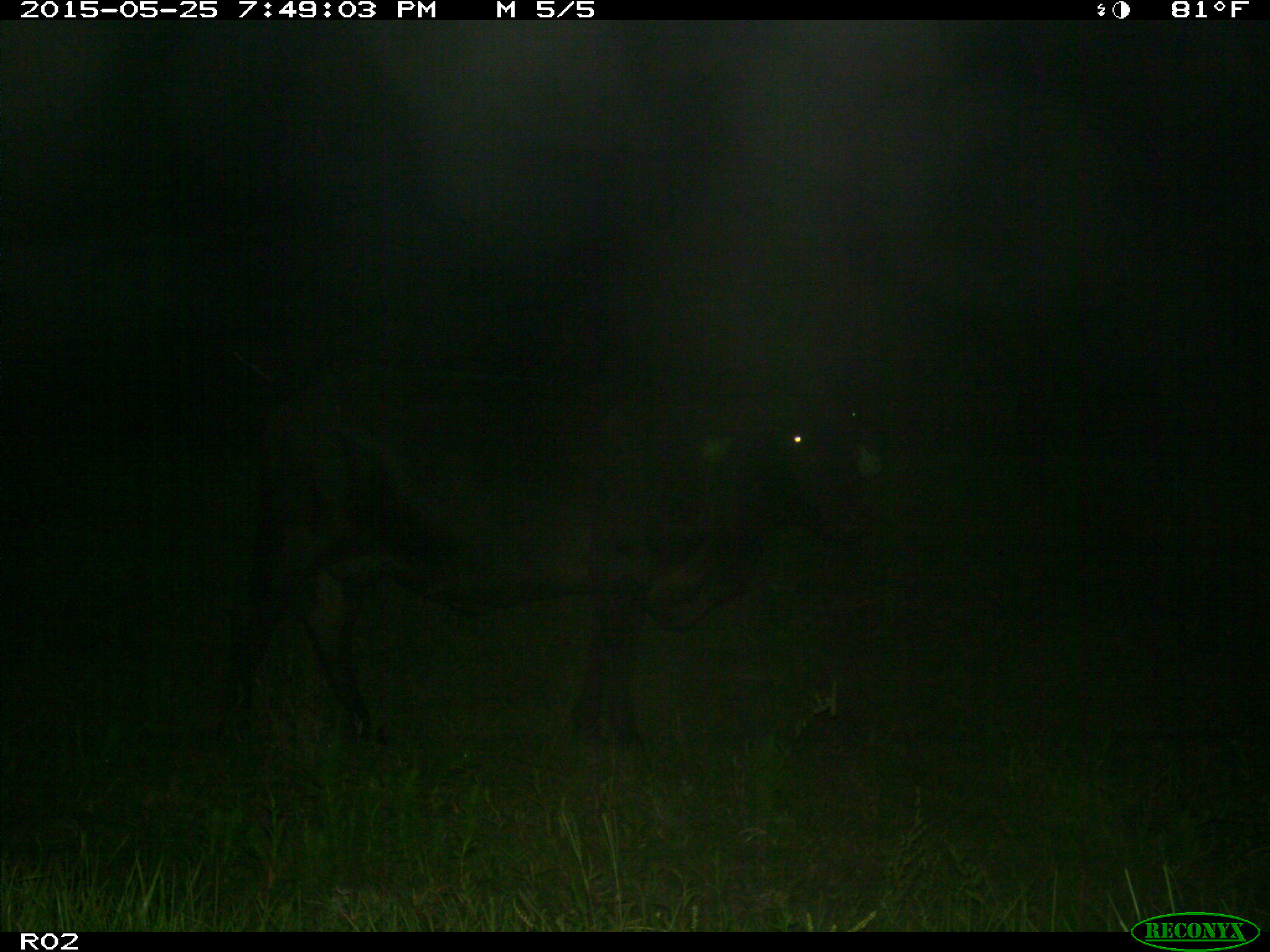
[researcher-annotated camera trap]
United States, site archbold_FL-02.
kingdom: Animalia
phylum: Chordata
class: Mammalia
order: Artiodactyla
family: Bovidae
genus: Bos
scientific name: Bos taurus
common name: domestic cow